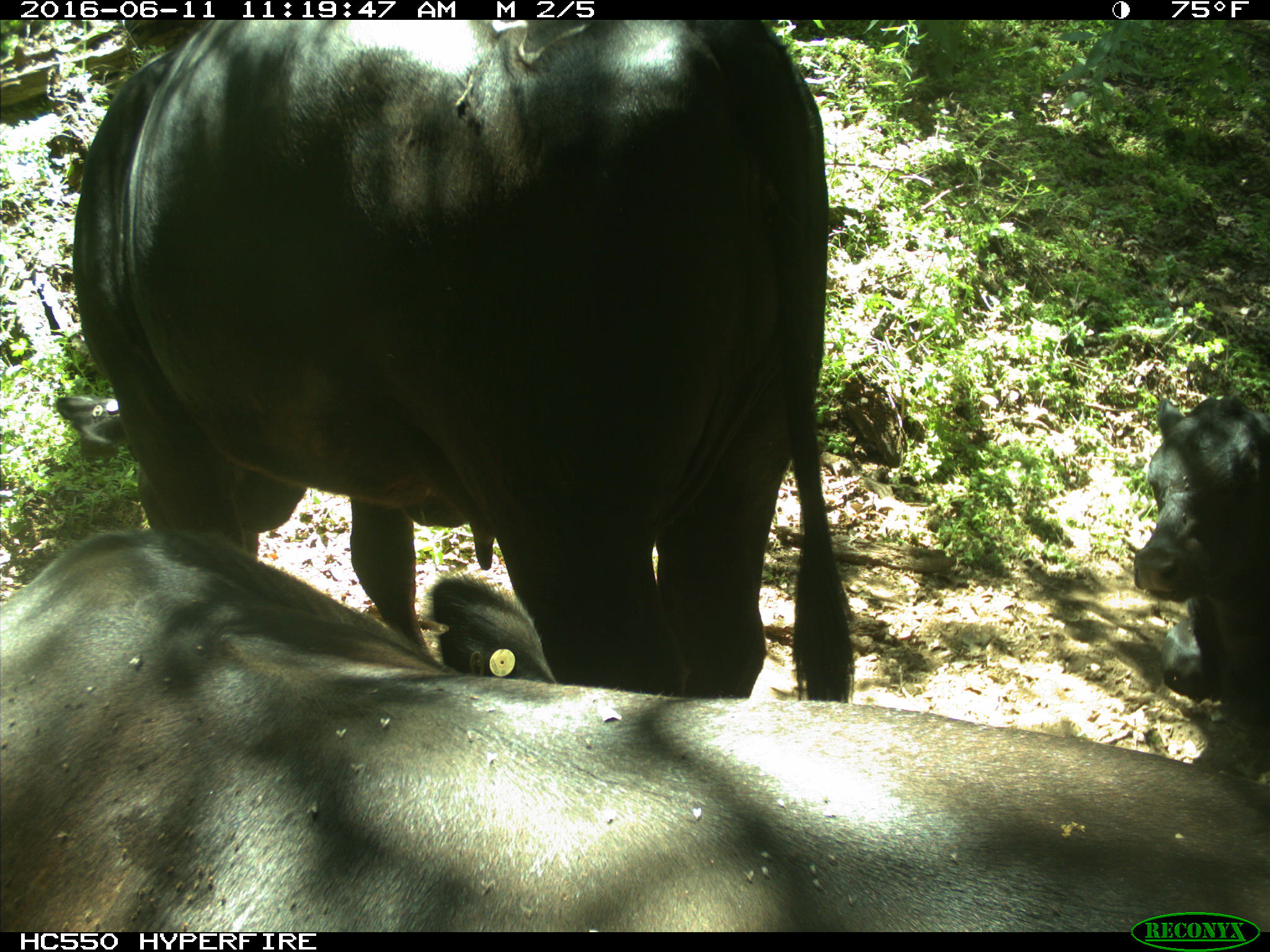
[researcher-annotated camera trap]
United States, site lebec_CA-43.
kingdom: Animalia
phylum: Chordata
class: Mammalia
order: Artiodactyla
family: Bovidae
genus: Bos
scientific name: Bos taurus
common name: domestic cow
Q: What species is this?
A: Bos taurus (domestic cow).